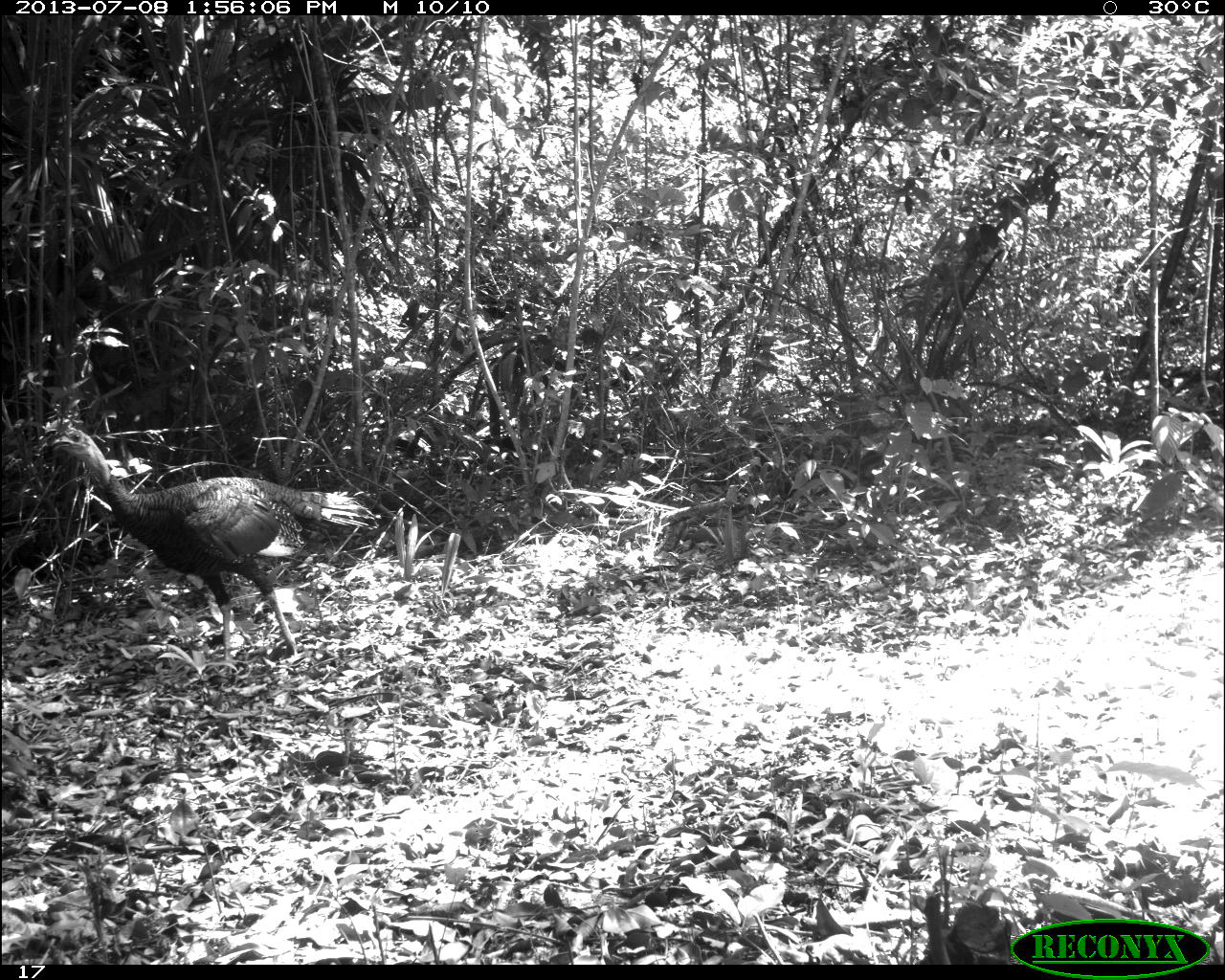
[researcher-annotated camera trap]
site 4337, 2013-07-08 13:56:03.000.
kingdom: Animalia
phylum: Chordata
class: Aves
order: Galliformes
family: Phasianidae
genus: Meleagris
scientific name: Meleagris ocellata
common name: ocellated turkey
Meleagris ocellata (ocellated turkey), count 1, sex male.